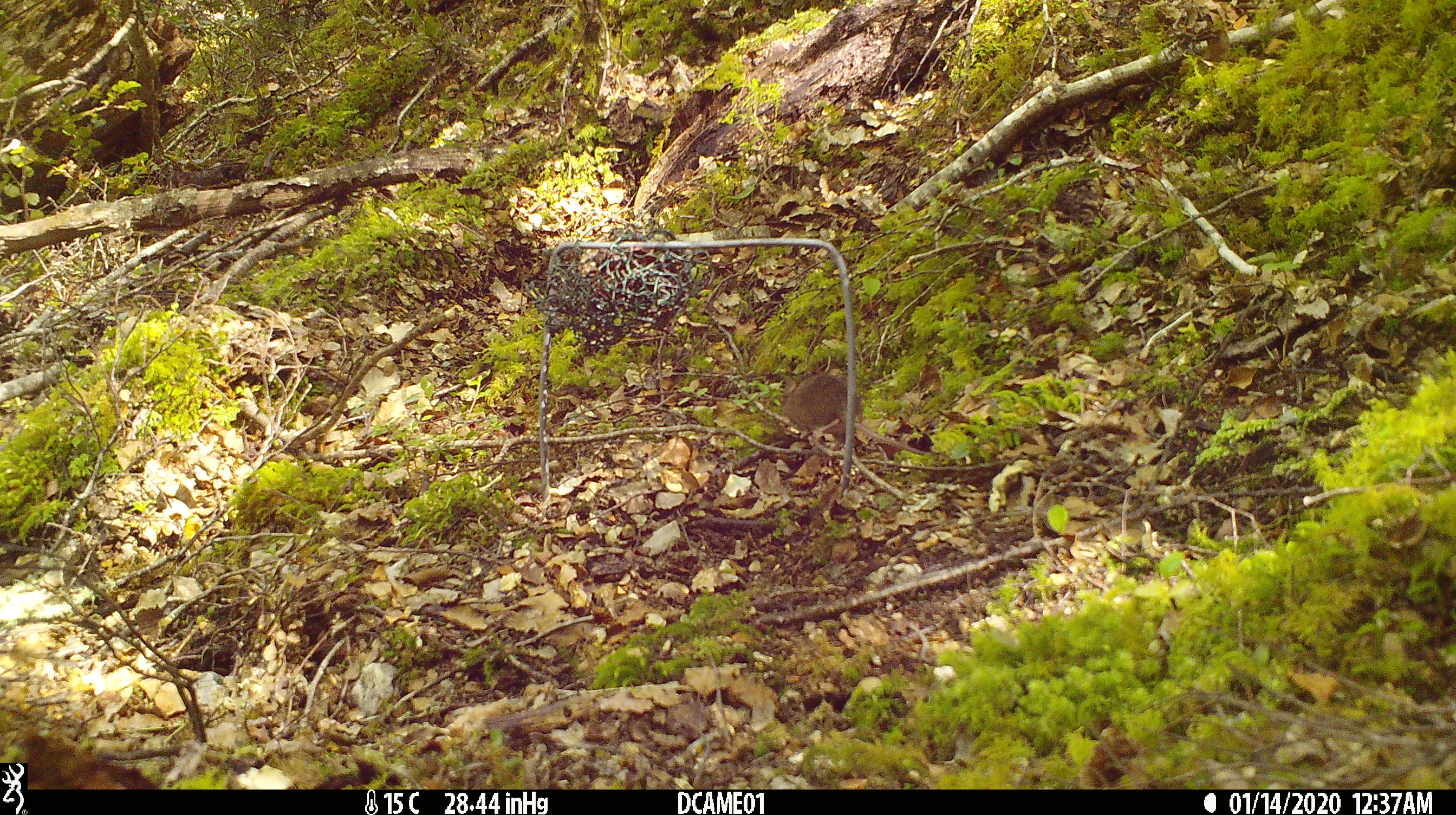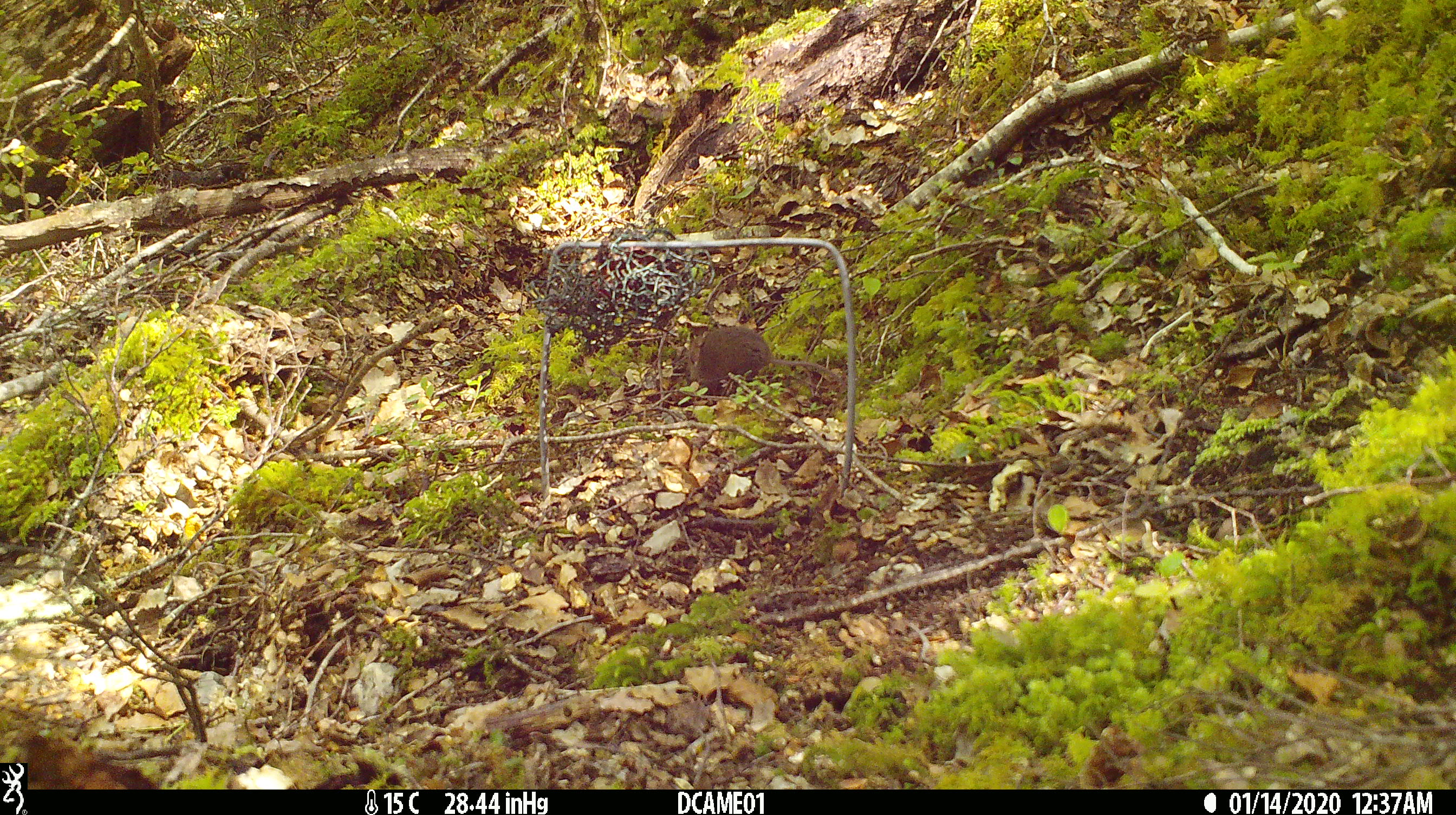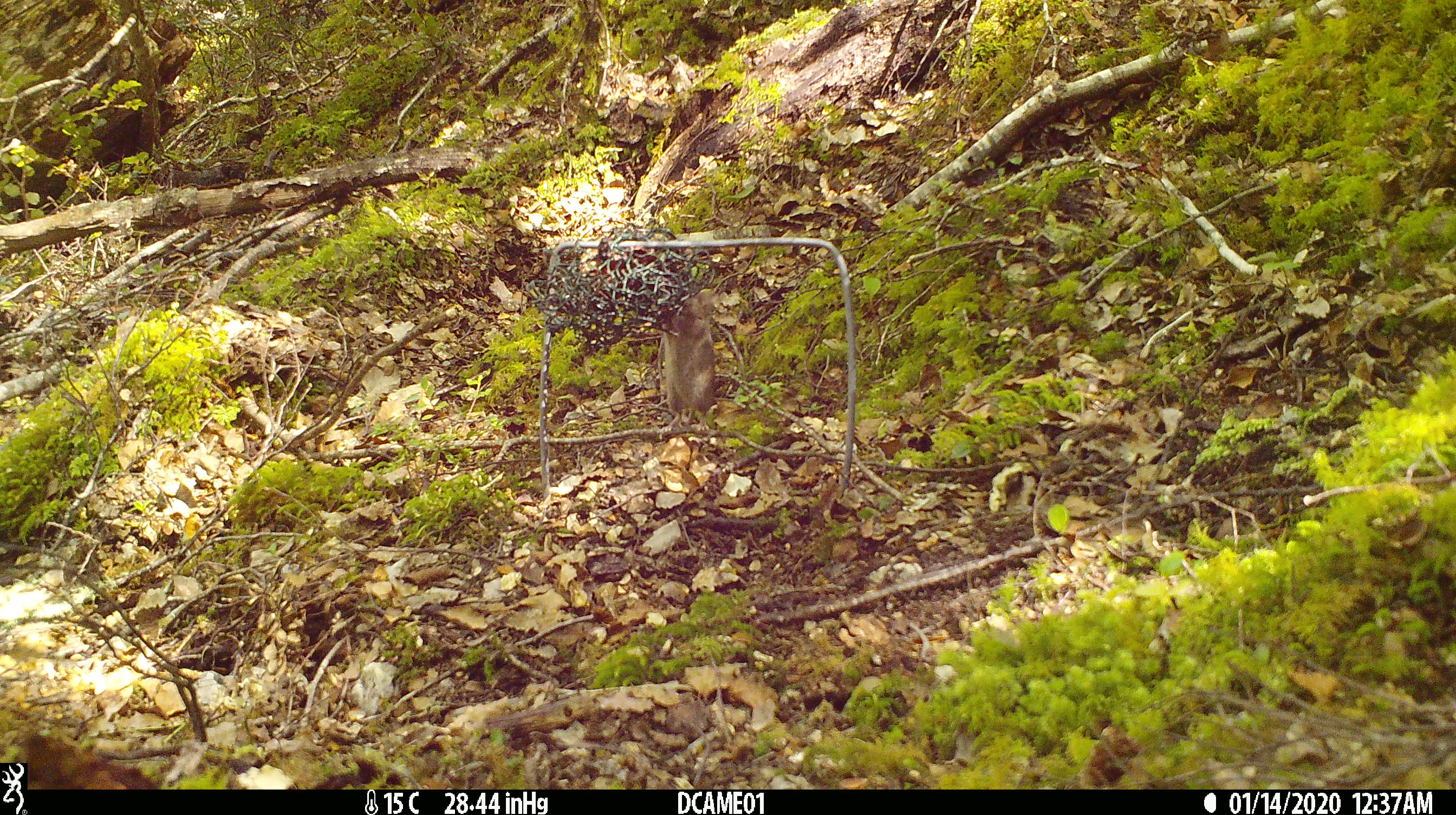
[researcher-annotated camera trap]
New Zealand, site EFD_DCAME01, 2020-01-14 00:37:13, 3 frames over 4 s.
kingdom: Animalia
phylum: Chordata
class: Mammalia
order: Rodentia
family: Muridae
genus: Mus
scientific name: Mus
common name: mouse